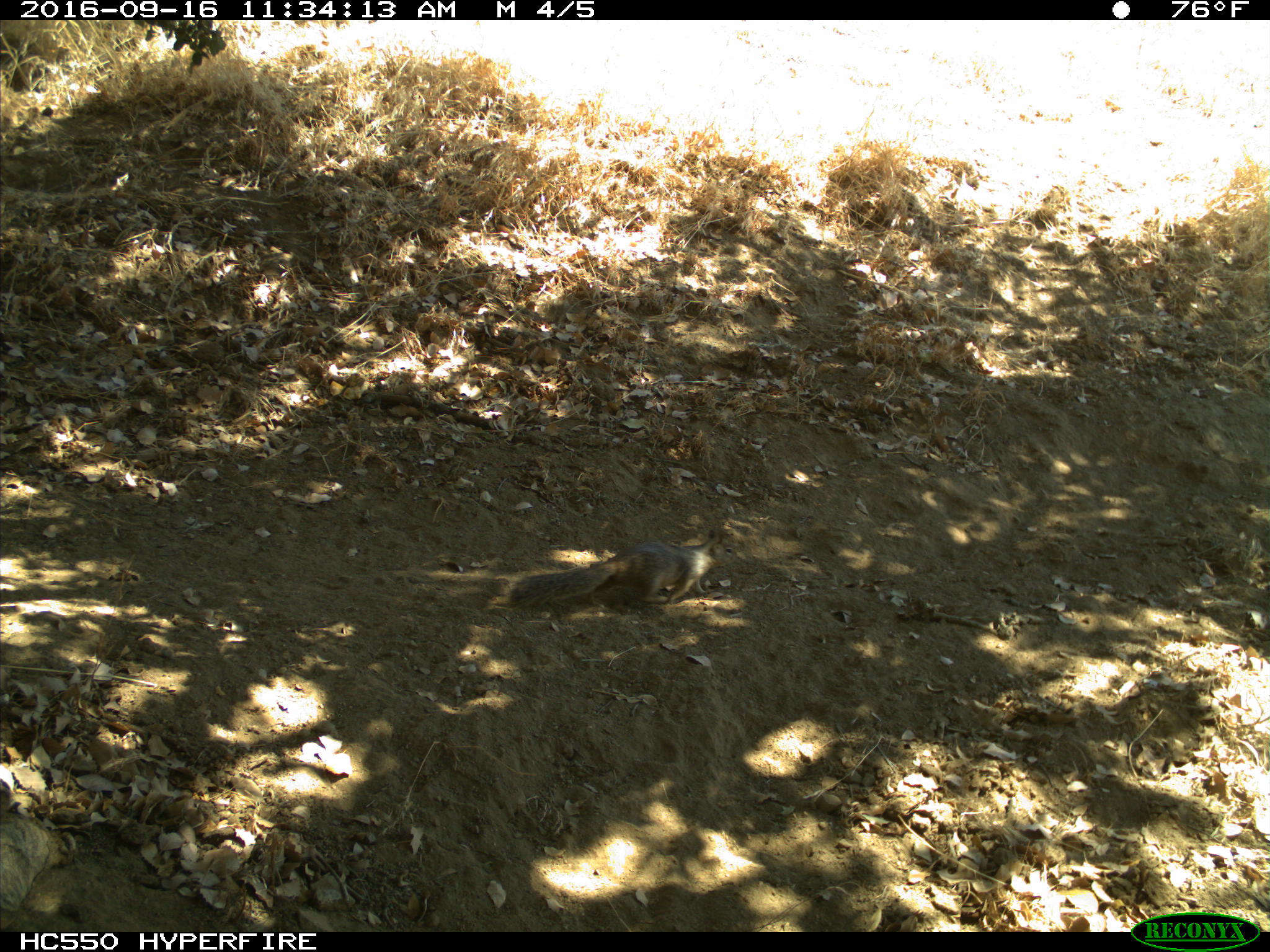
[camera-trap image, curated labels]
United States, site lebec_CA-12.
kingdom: Animalia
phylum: Chordata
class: Mammalia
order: Rodentia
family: Sciuridae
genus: Otospermophilus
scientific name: Otospermophilus beecheyi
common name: california ground squirrel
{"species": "Otospermophilus beecheyi (california ground squirrel)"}